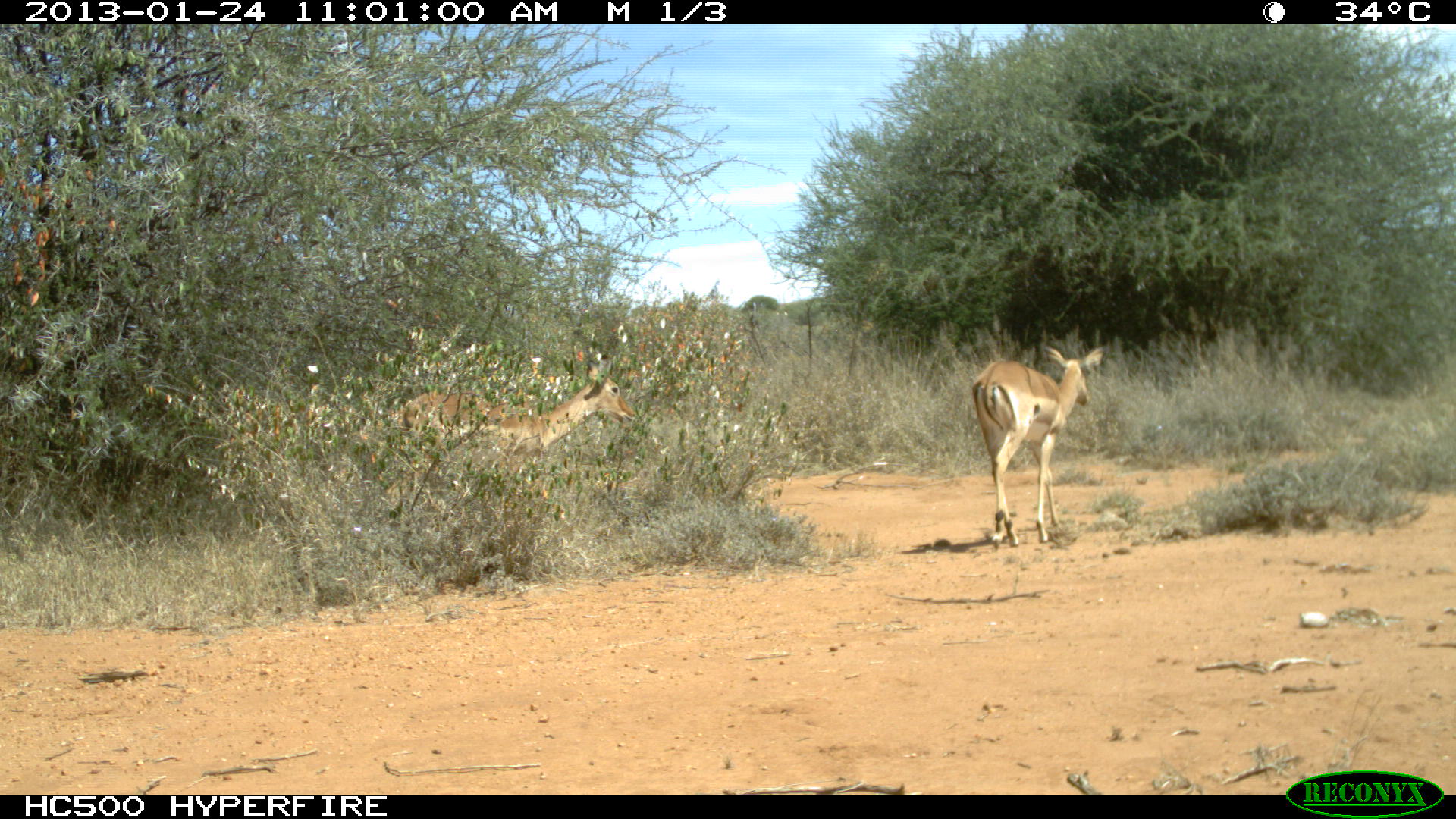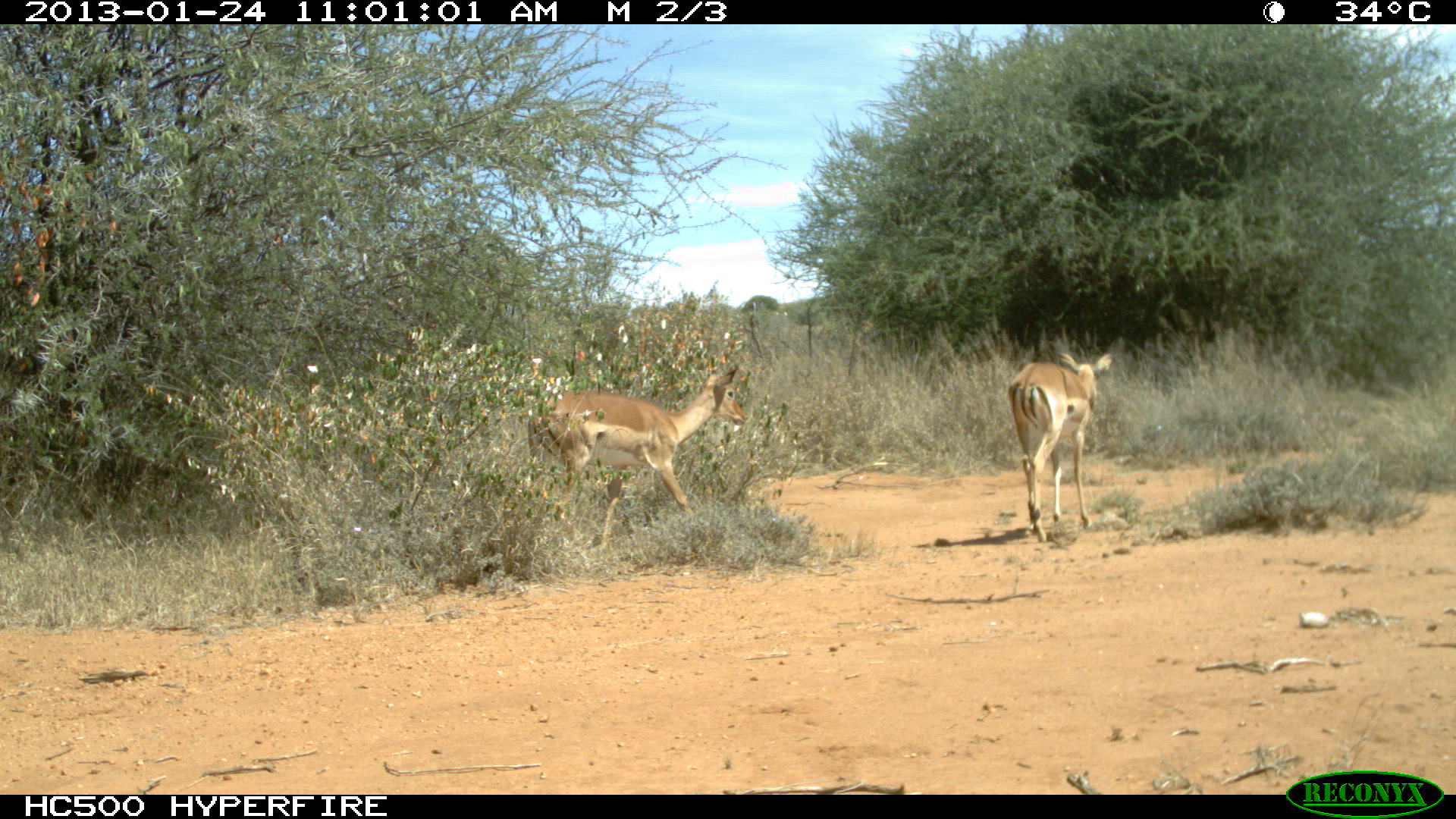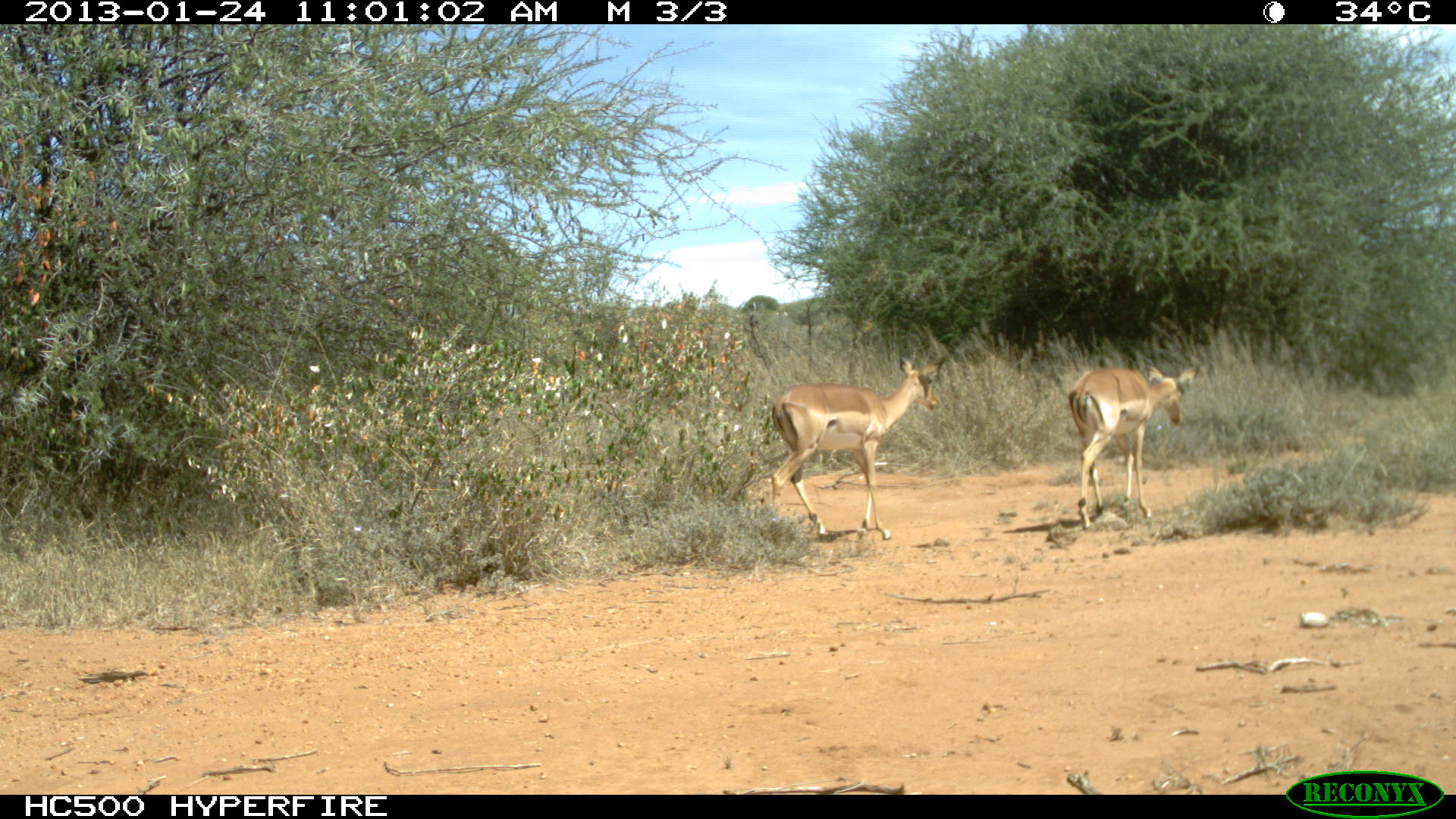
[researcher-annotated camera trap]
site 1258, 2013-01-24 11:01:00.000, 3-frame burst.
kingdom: Animalia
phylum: Chordata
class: Mammalia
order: Artiodactyla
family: Bovidae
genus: Aepyceros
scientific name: Aepyceros melampus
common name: impala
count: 2